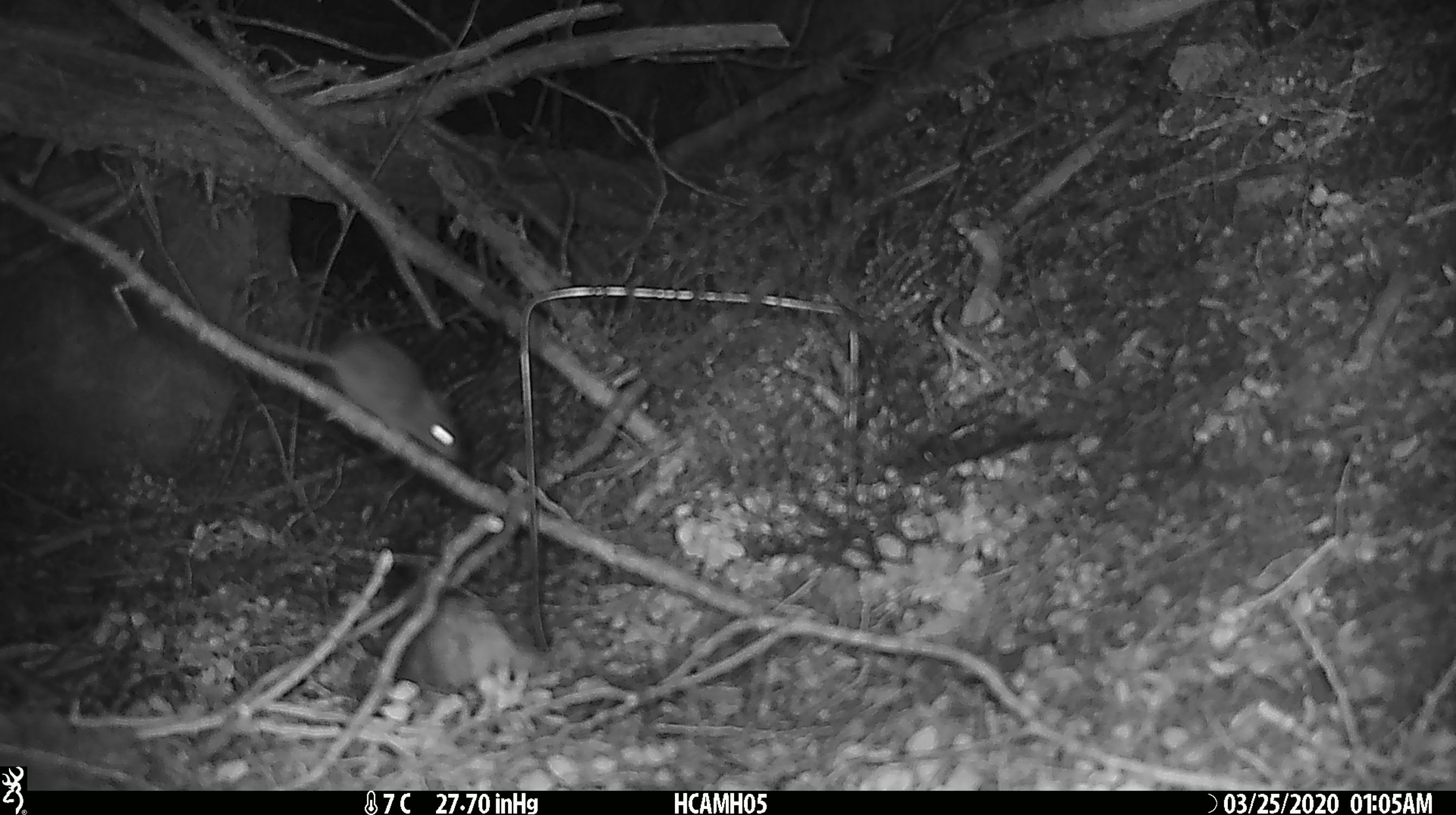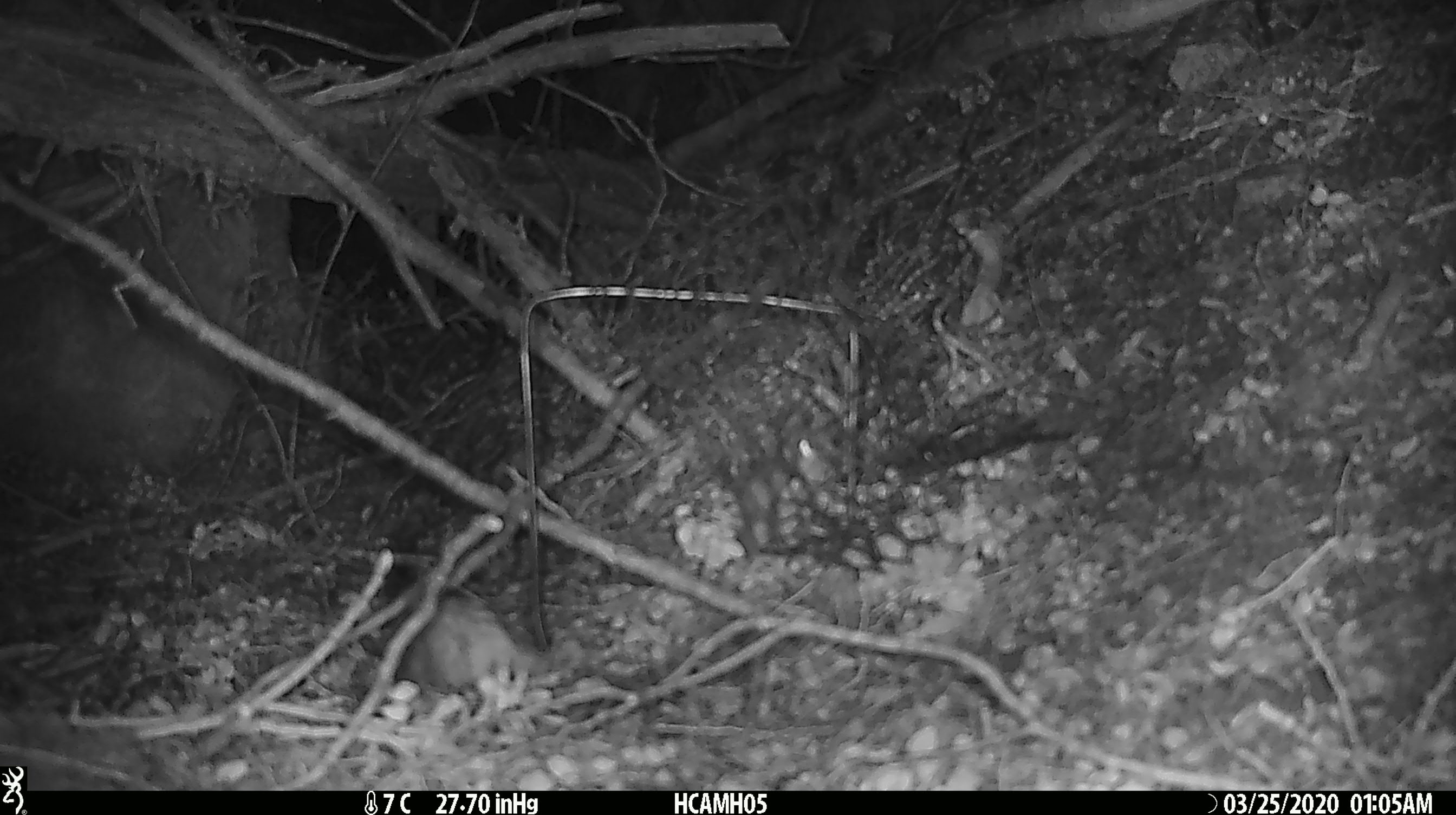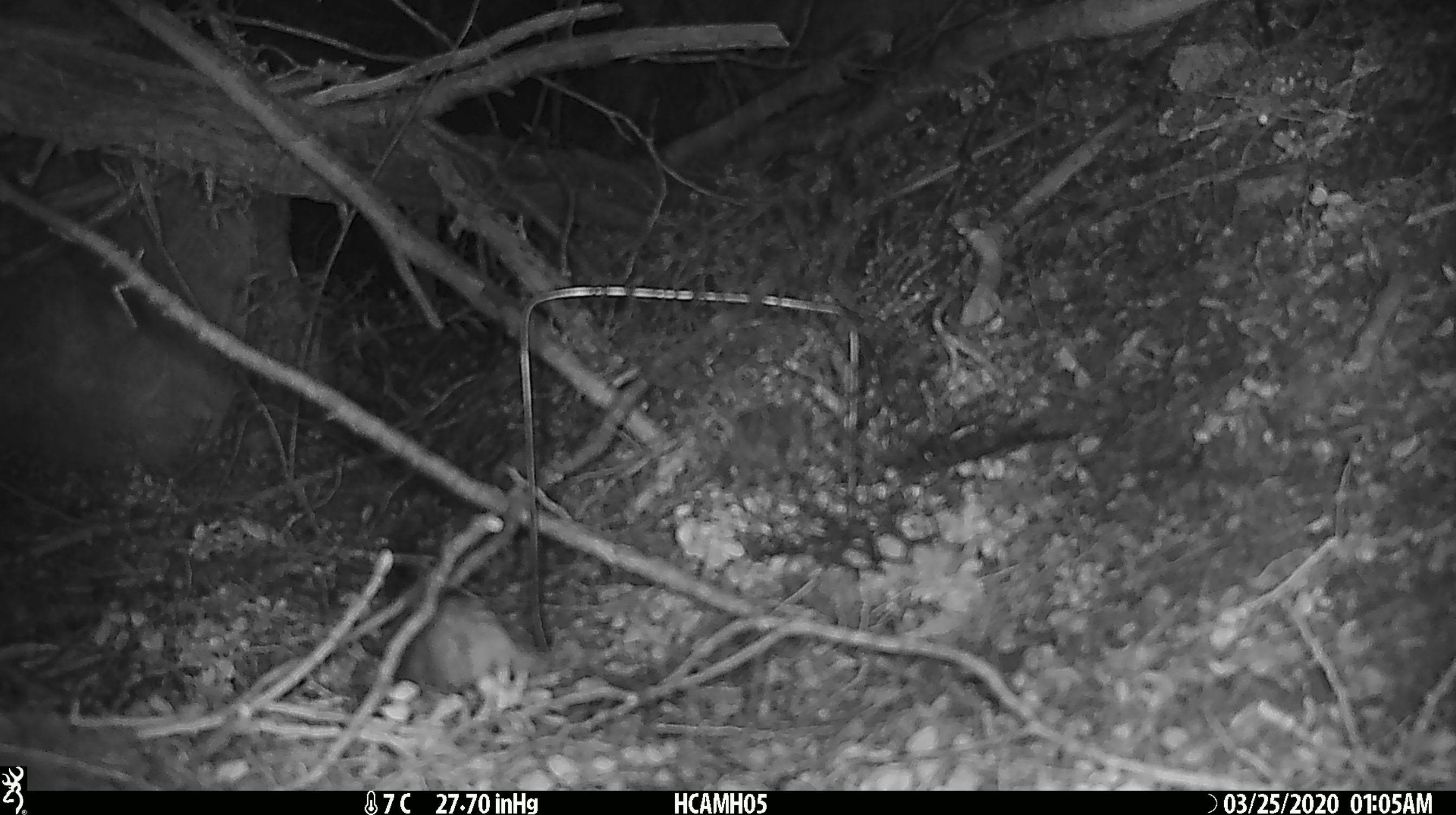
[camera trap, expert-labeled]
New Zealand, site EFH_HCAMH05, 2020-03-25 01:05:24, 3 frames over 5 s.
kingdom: Animalia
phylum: Chordata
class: Mammalia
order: Rodentia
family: Muridae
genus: Mus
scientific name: Mus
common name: mouse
Mouse (Mus).